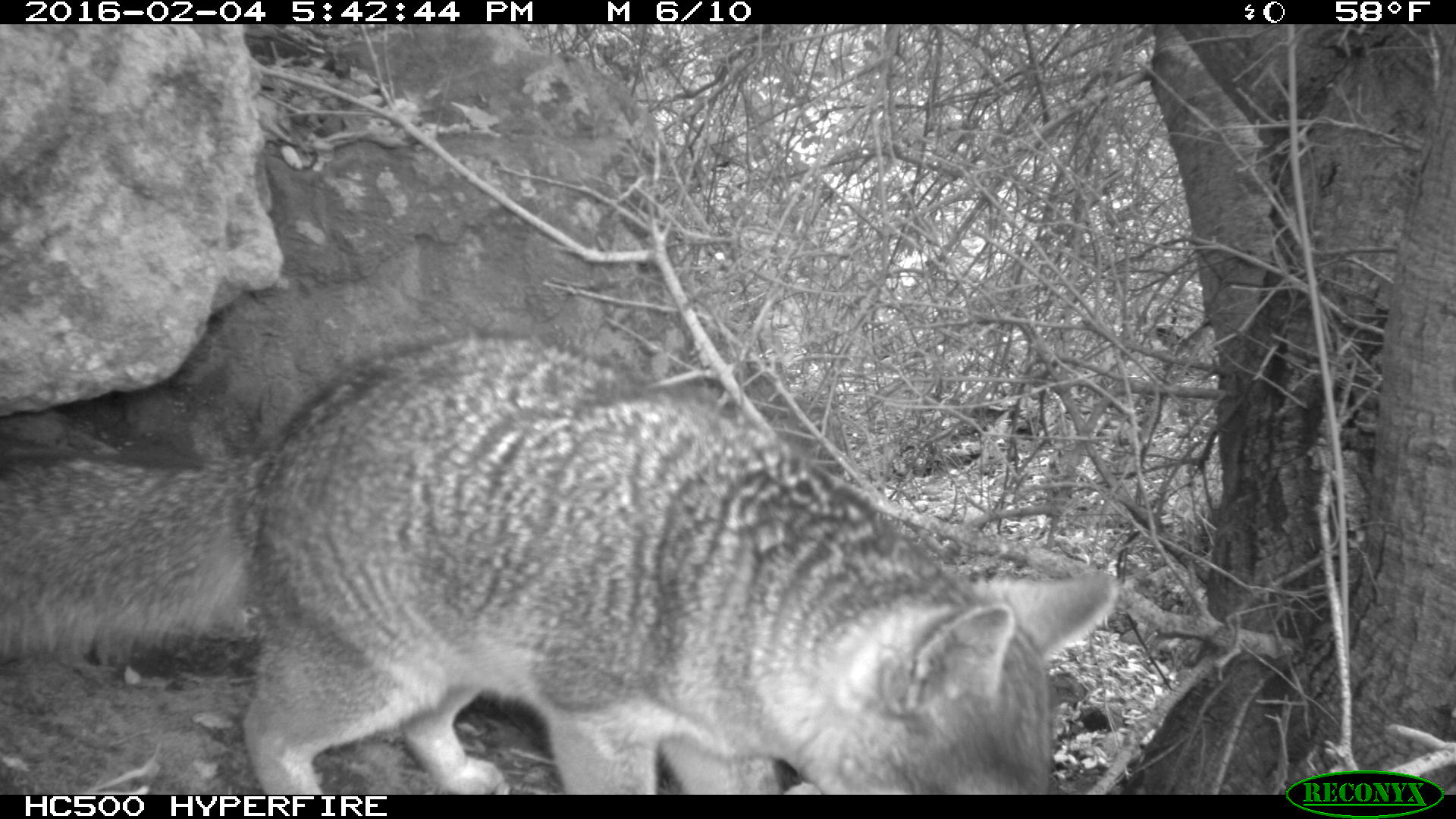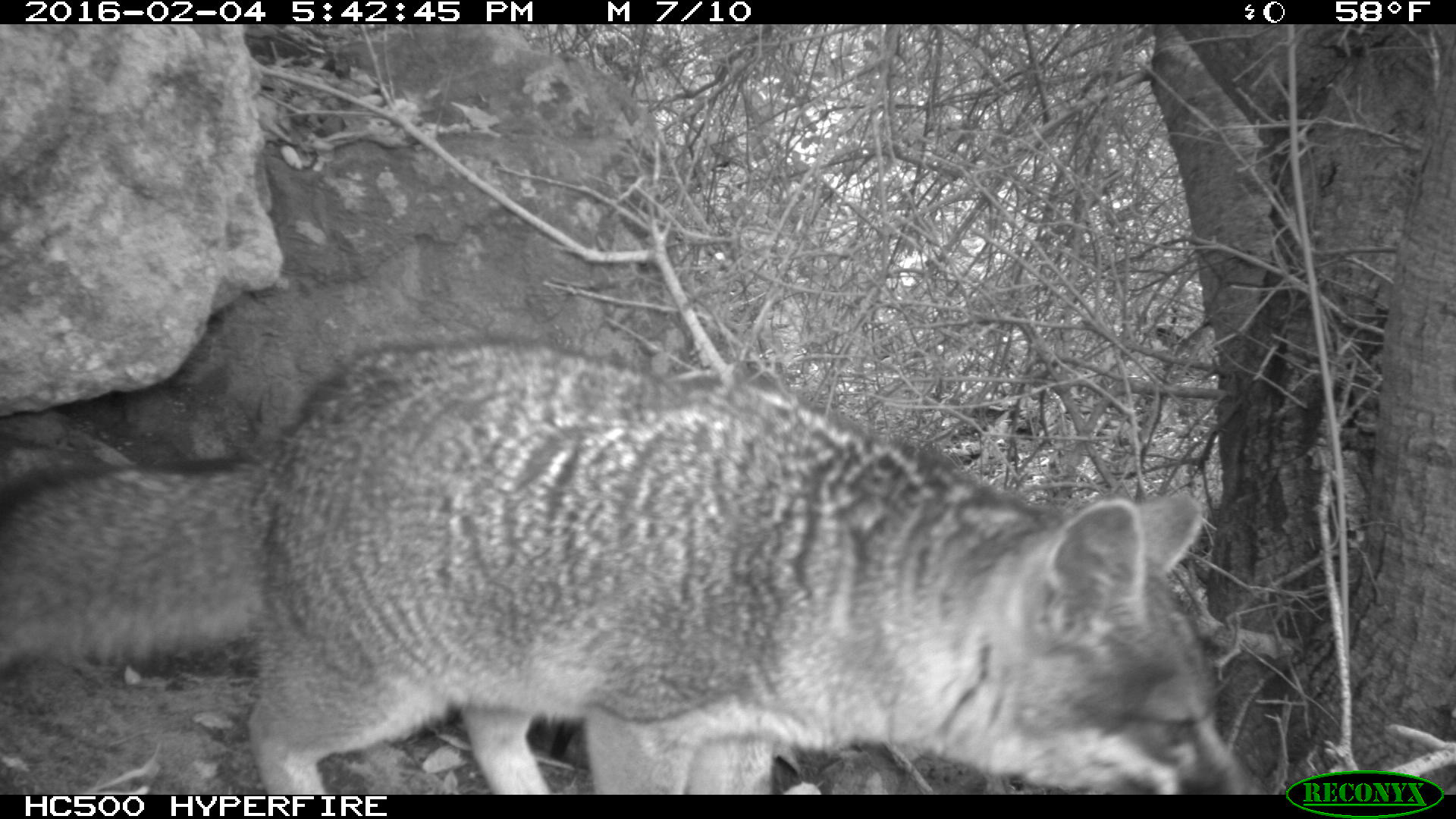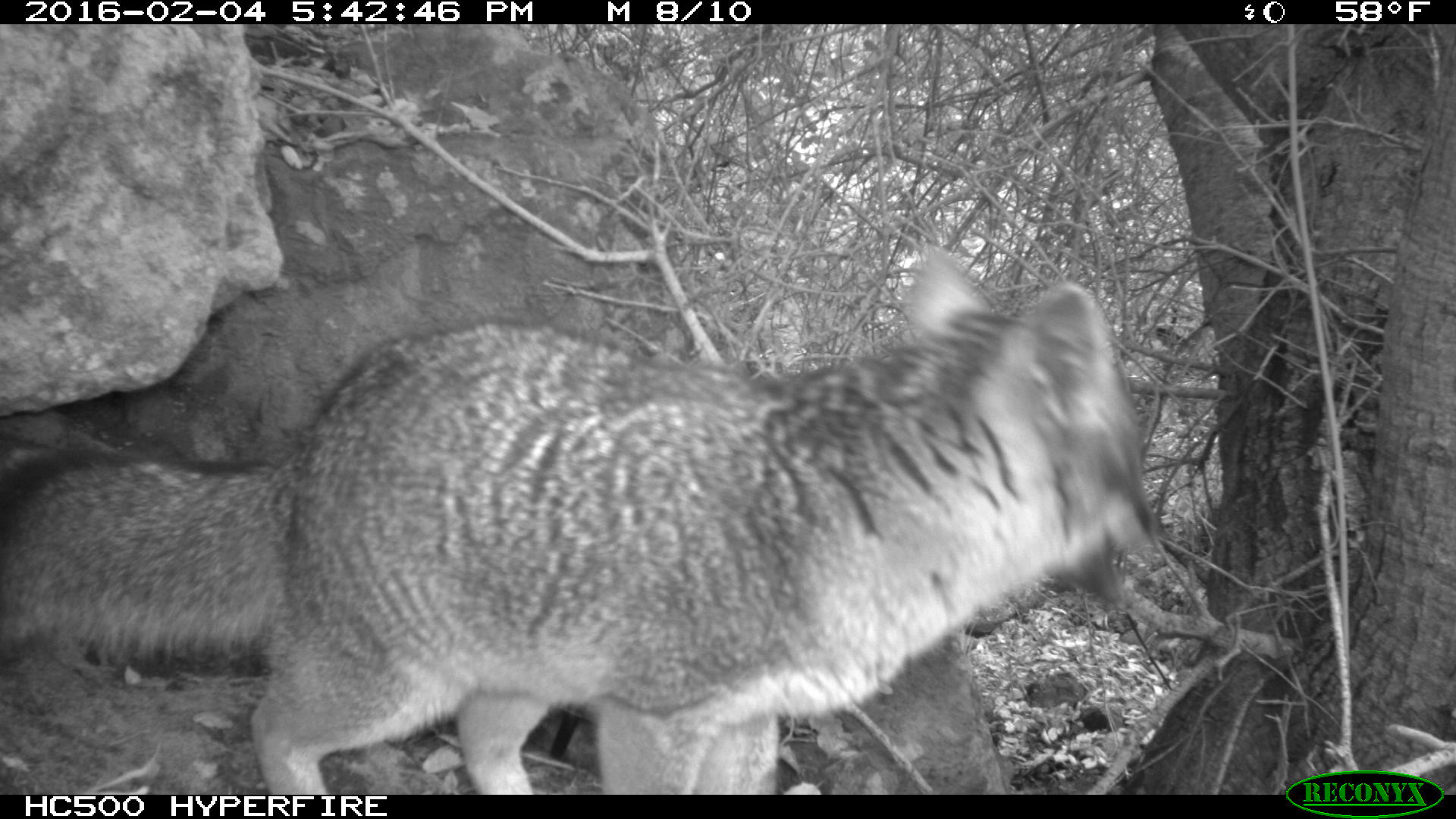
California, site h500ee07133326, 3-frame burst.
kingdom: Animalia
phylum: Chordata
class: Mammalia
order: Carnivora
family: Canidae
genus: Urocyon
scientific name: Urocyon littoralis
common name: island fox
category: fox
Fox (island fox) (Urocyon littoralis).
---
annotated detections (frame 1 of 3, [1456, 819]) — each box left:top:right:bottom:
fox: 0:332:1119:794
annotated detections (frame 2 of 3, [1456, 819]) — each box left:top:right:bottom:
fox: 0:334:1243:795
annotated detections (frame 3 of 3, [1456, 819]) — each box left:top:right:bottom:
fox: 0:253:1154:794